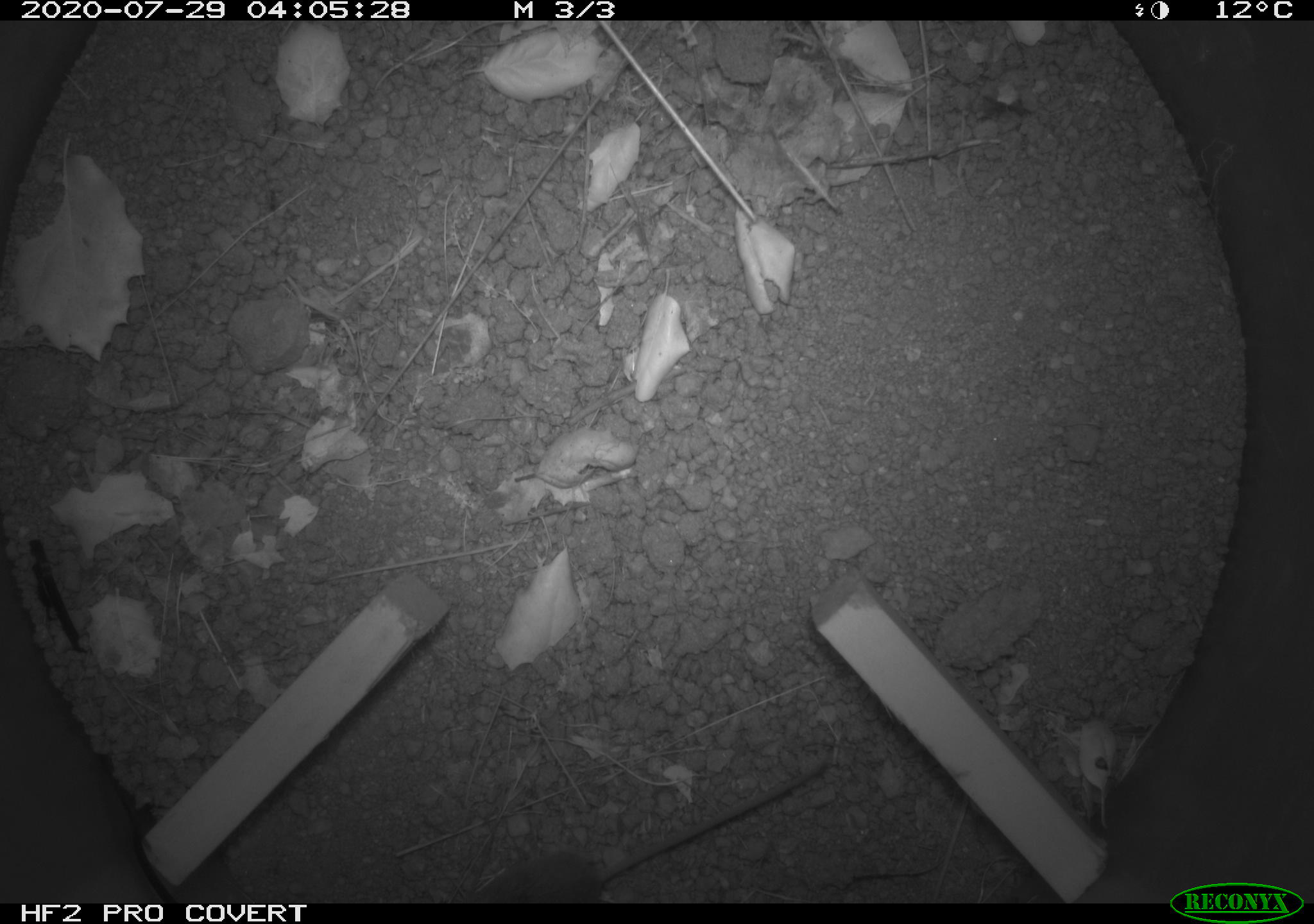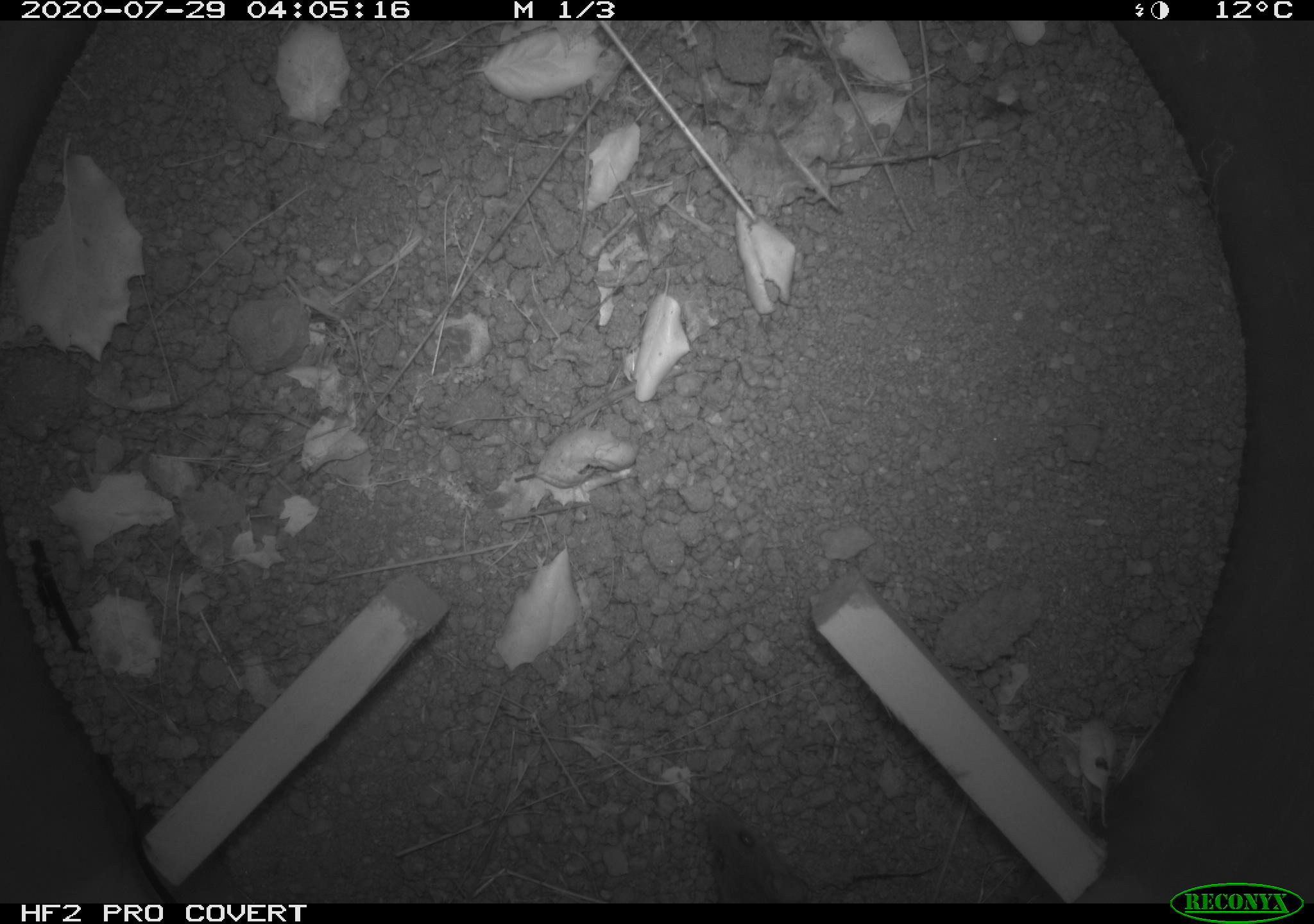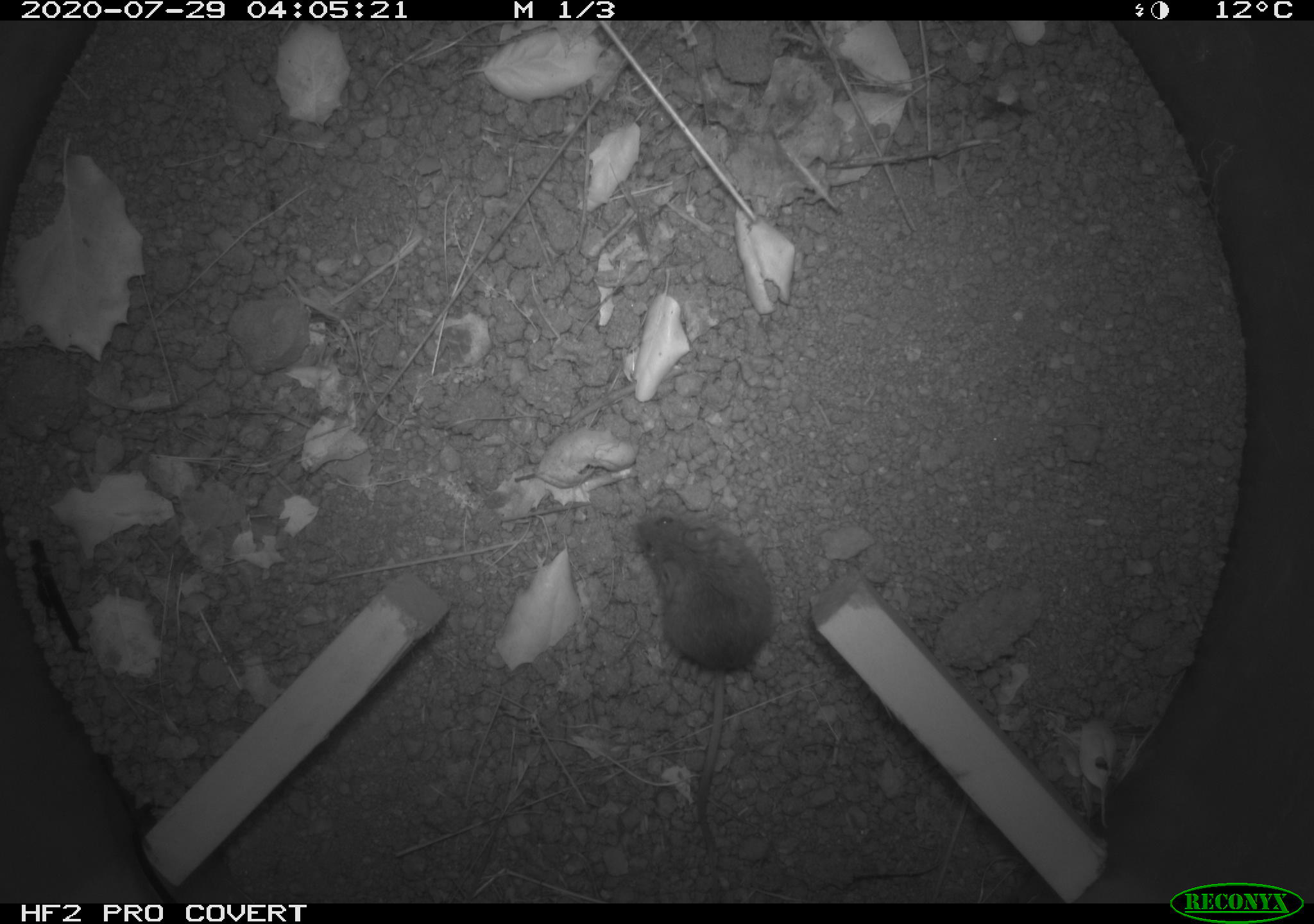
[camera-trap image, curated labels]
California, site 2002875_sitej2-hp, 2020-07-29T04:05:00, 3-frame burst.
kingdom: Animalia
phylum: Chordata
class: Mammalia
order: Rodentia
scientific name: Rodentia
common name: rodent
Rodent (Rodentia).